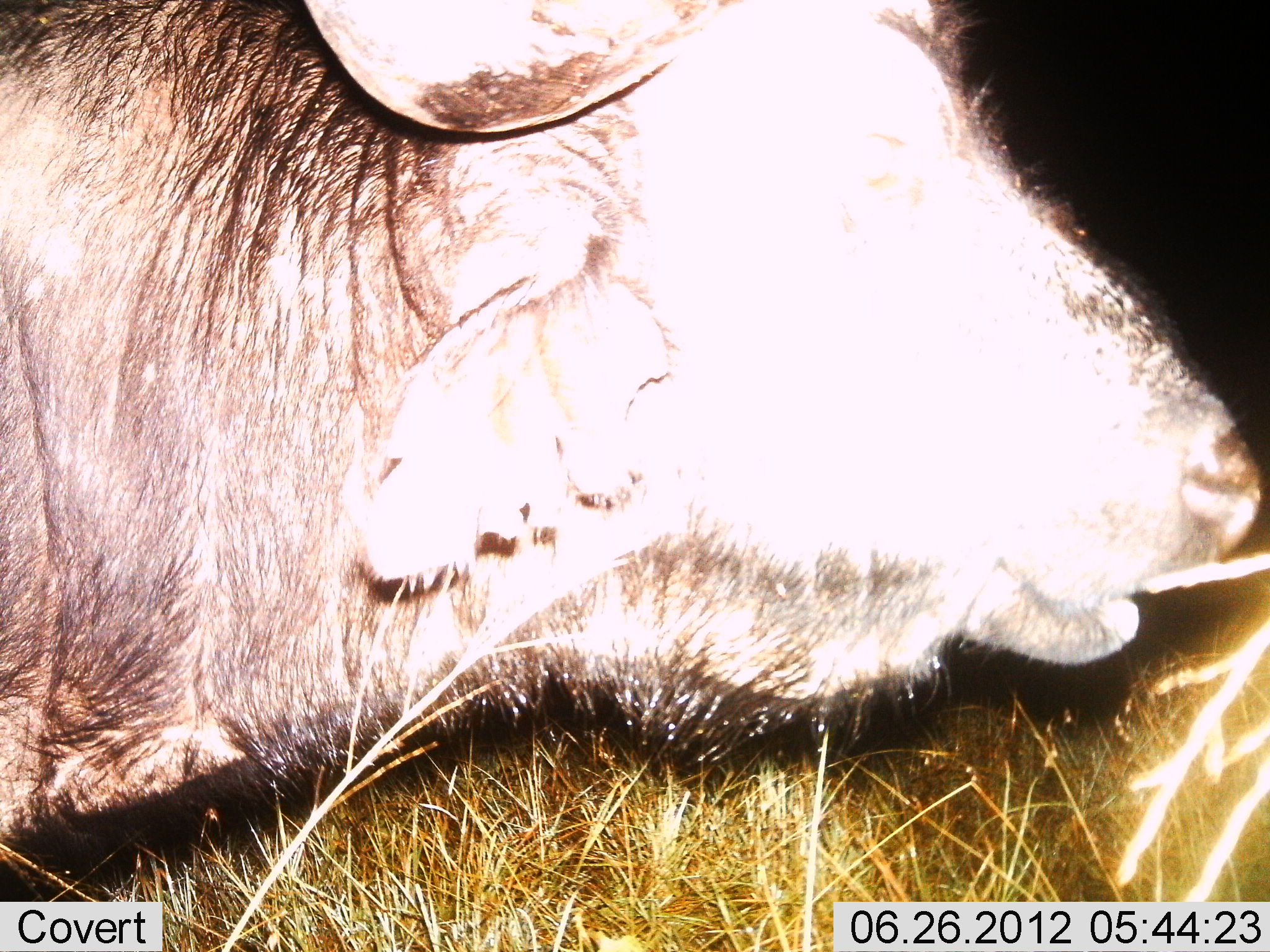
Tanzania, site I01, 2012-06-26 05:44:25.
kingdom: Animalia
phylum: Chordata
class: Mammalia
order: Artiodactyla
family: Bovidae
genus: Syncerus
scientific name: Syncerus caffer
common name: cape buffalo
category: buffalo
Buffalo (cape buffalo) (Syncerus caffer), count 1. Behavior (volunteer vote fractions): standing 80%, resting 0%, moving 10%, interacting 0%. Young present (vote fraction): 0%. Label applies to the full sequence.